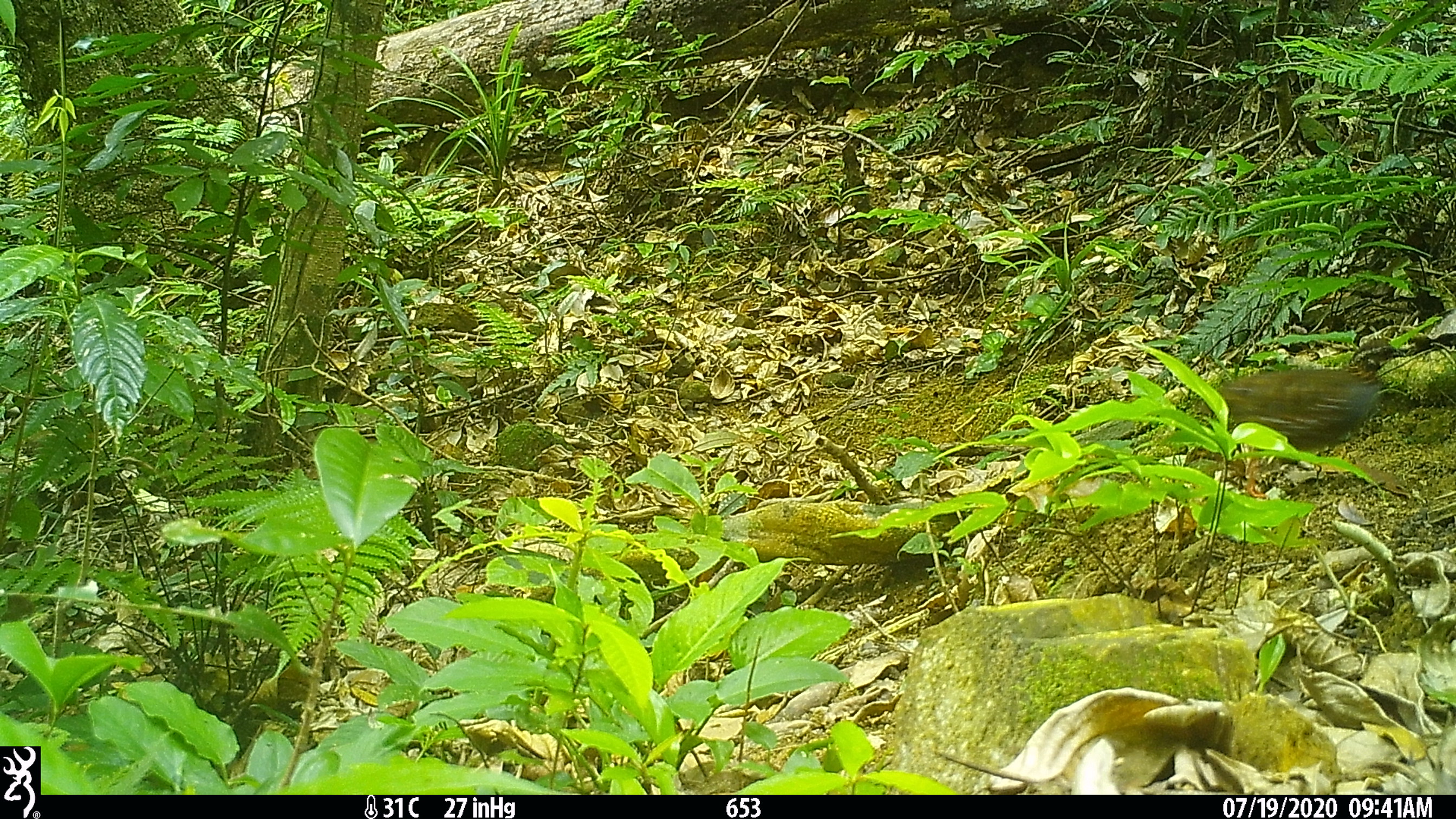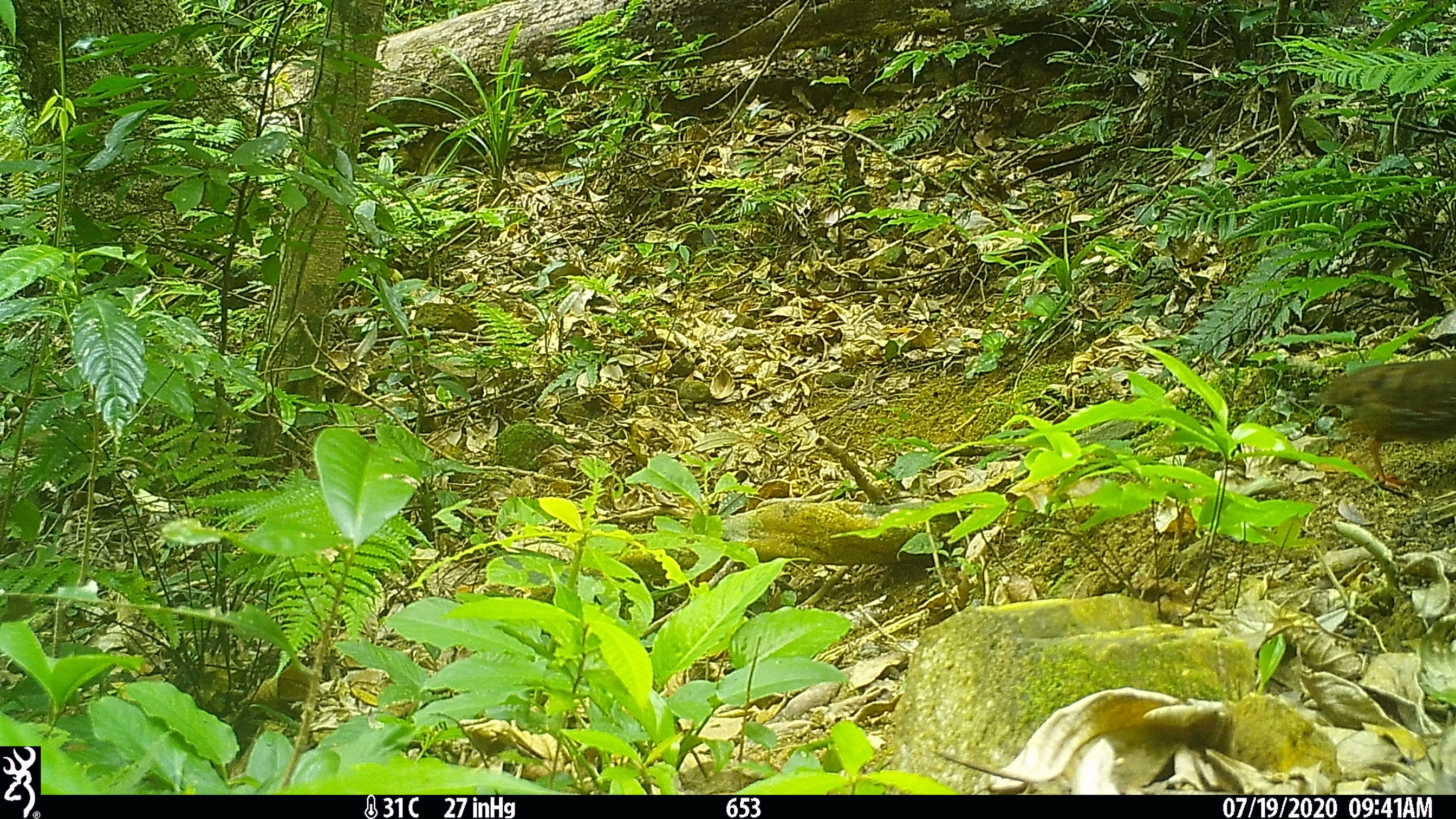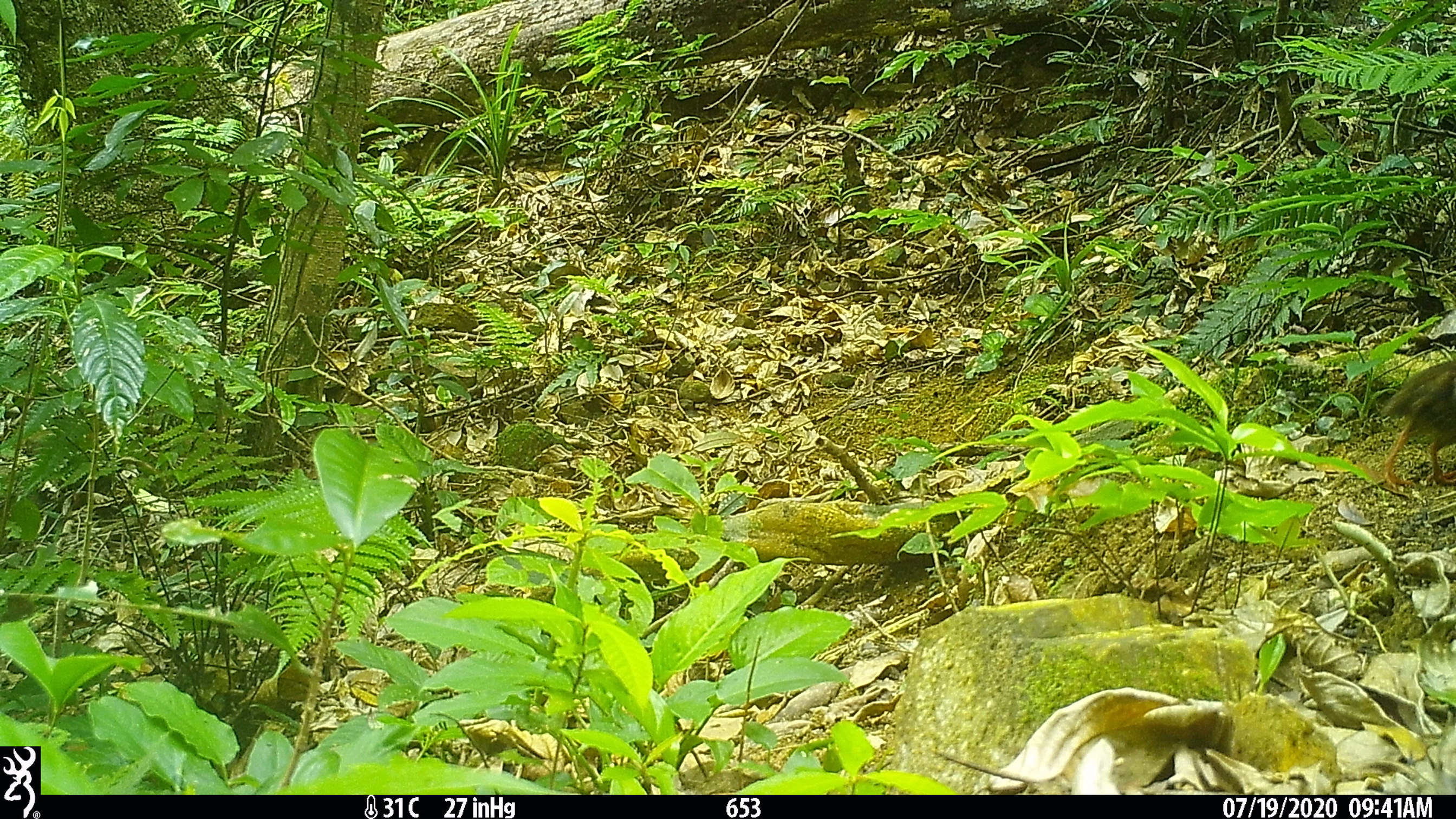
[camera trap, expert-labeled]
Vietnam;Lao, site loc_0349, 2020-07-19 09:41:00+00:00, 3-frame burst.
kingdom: Animalia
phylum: Chordata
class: Aves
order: Galliformes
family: Phasianidae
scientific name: Phasianidae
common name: partridge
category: unidentified partridge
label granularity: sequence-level